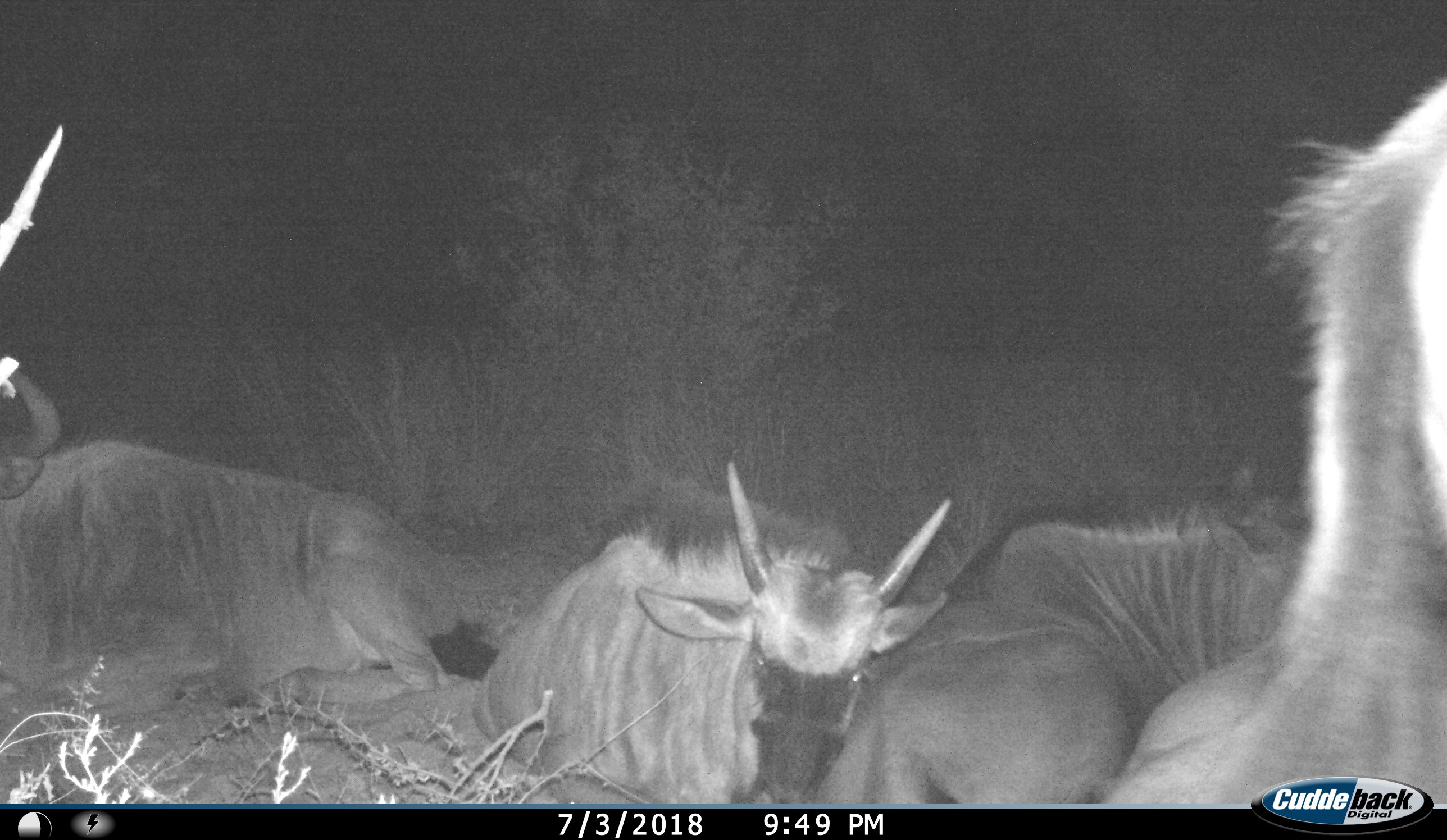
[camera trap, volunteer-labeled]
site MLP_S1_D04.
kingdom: Animalia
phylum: Chordata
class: Mammalia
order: Artiodactyla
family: Bovidae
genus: Connochaetes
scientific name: Connochaetes taurinus taurinus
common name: blue wildebeest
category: wildebeestblue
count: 4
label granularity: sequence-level